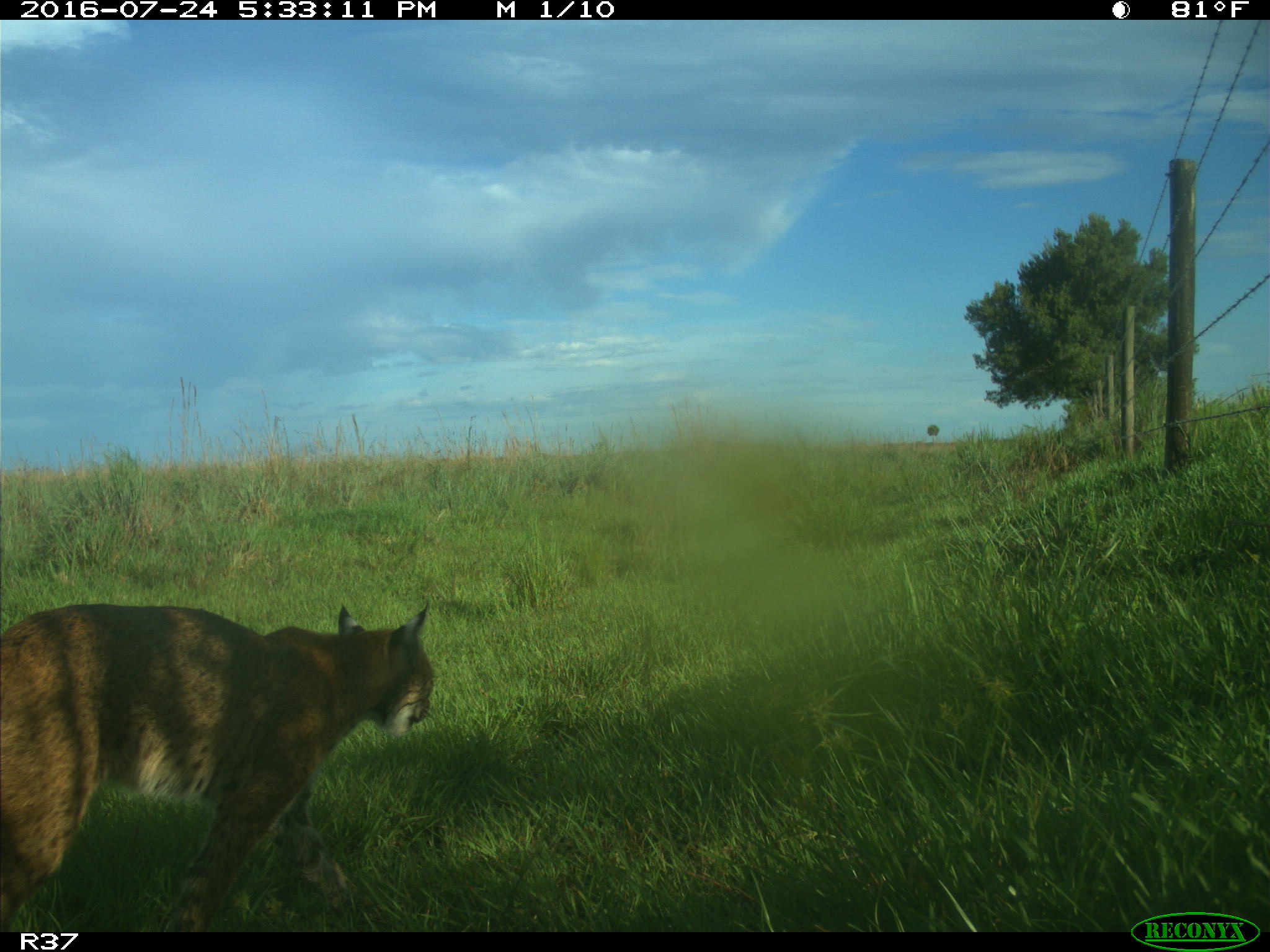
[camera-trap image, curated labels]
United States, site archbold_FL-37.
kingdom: Animalia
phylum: Chordata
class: Mammalia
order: Carnivora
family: Felidae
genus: Lynx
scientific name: Lynx rufus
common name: bobcat